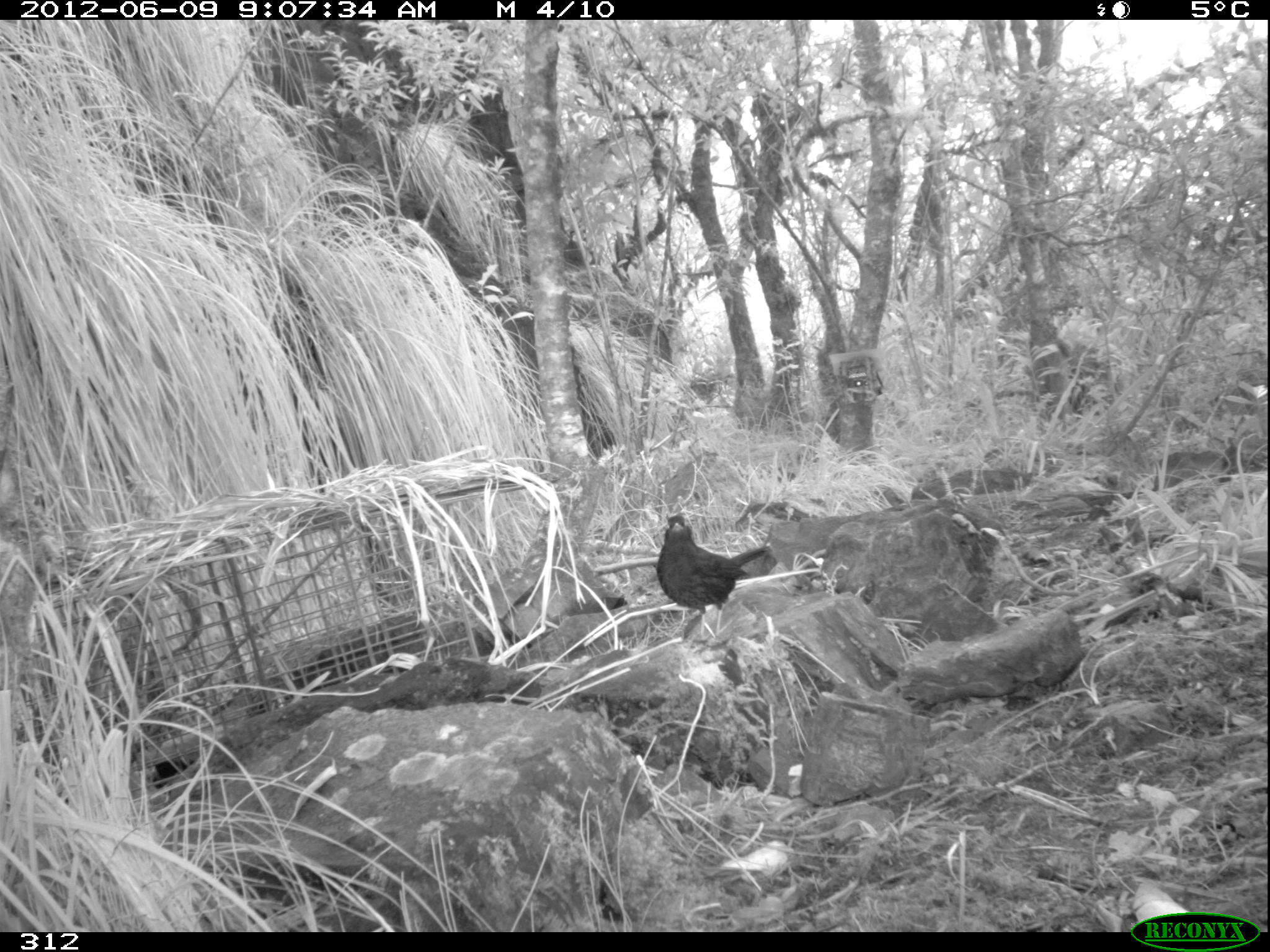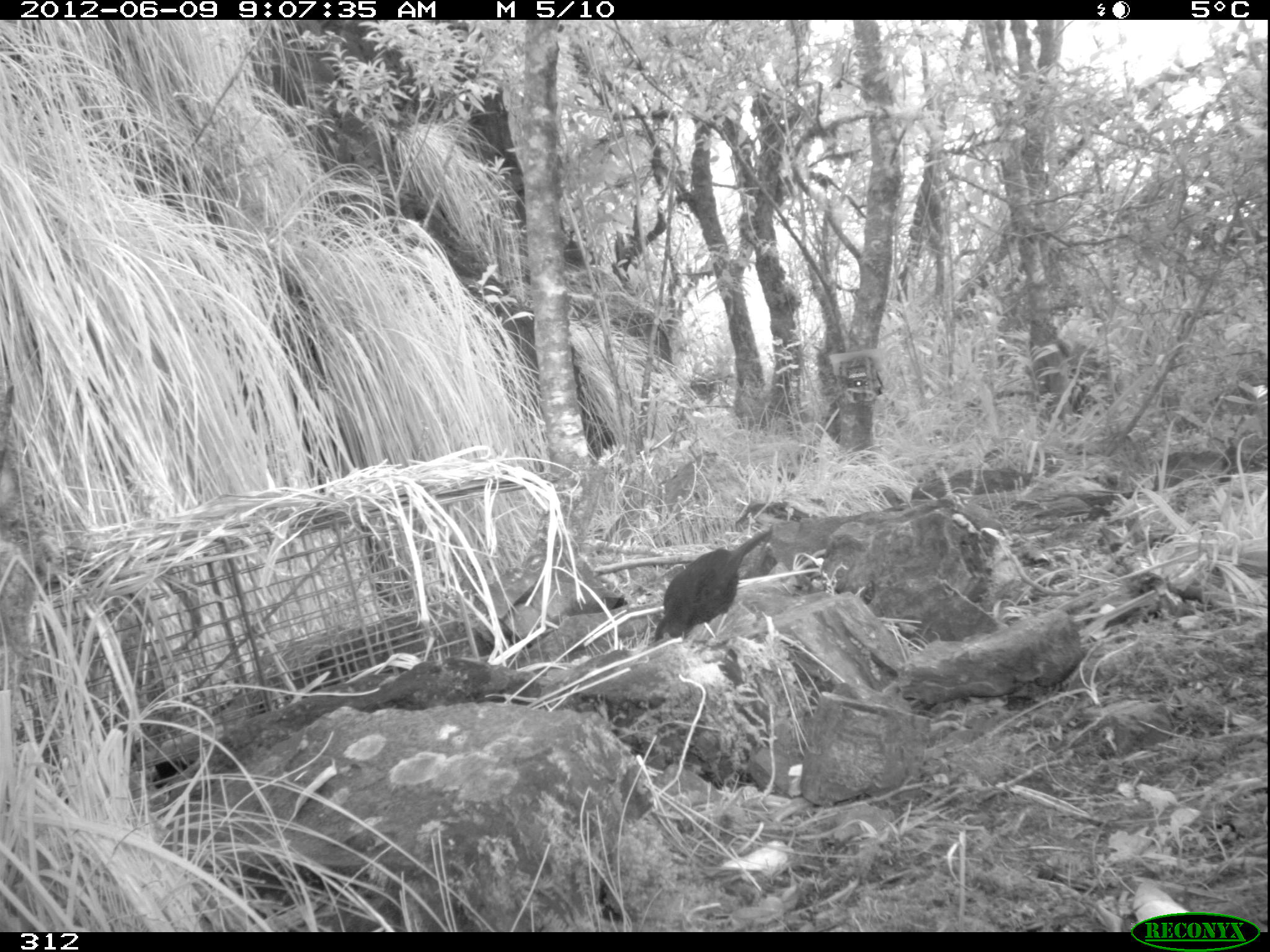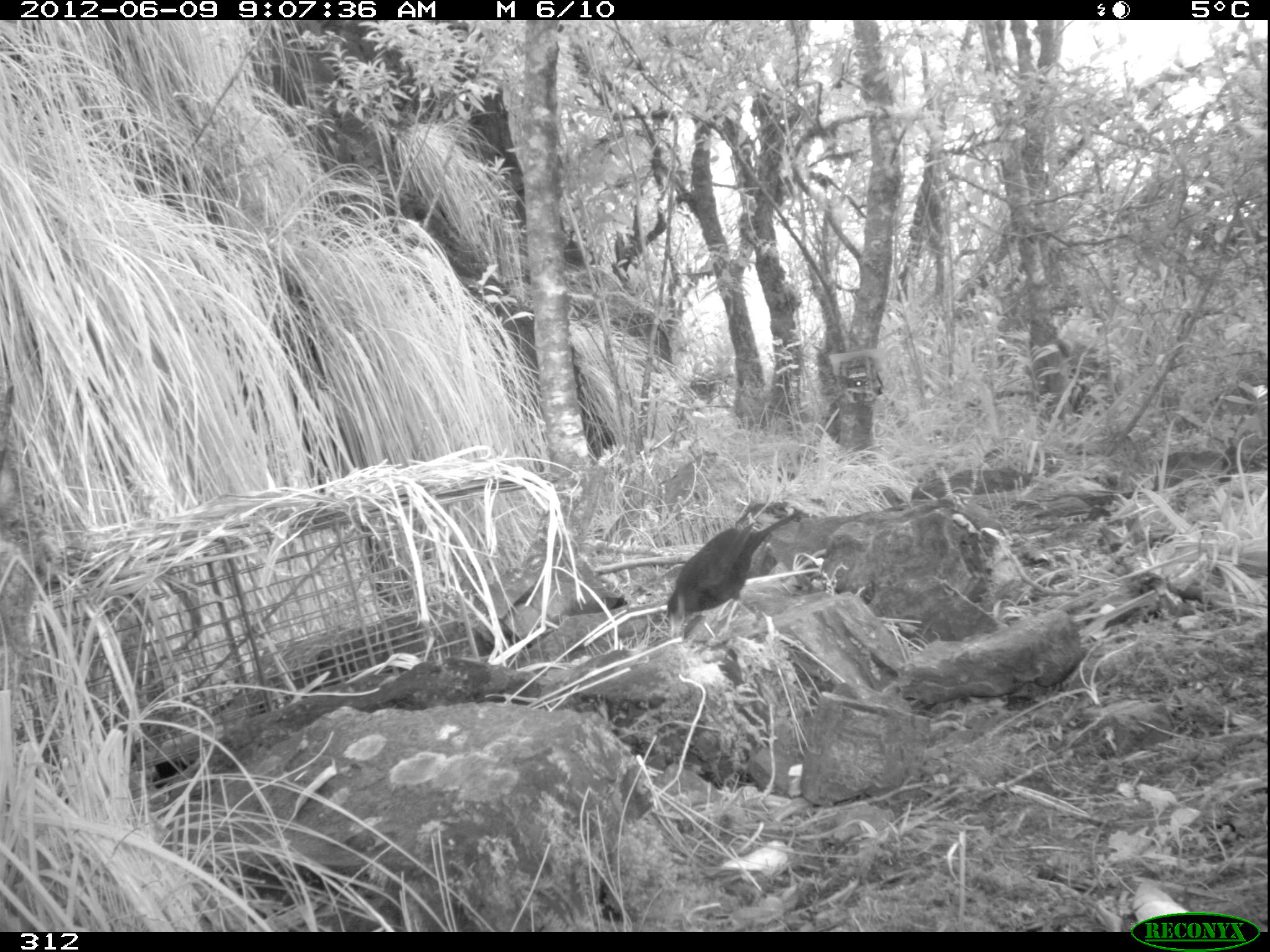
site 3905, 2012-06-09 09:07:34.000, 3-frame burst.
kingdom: Animalia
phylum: Chordata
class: Aves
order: Passeriformes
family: Turdidae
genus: Turdus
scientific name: Turdus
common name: true thrushes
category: turdus sp